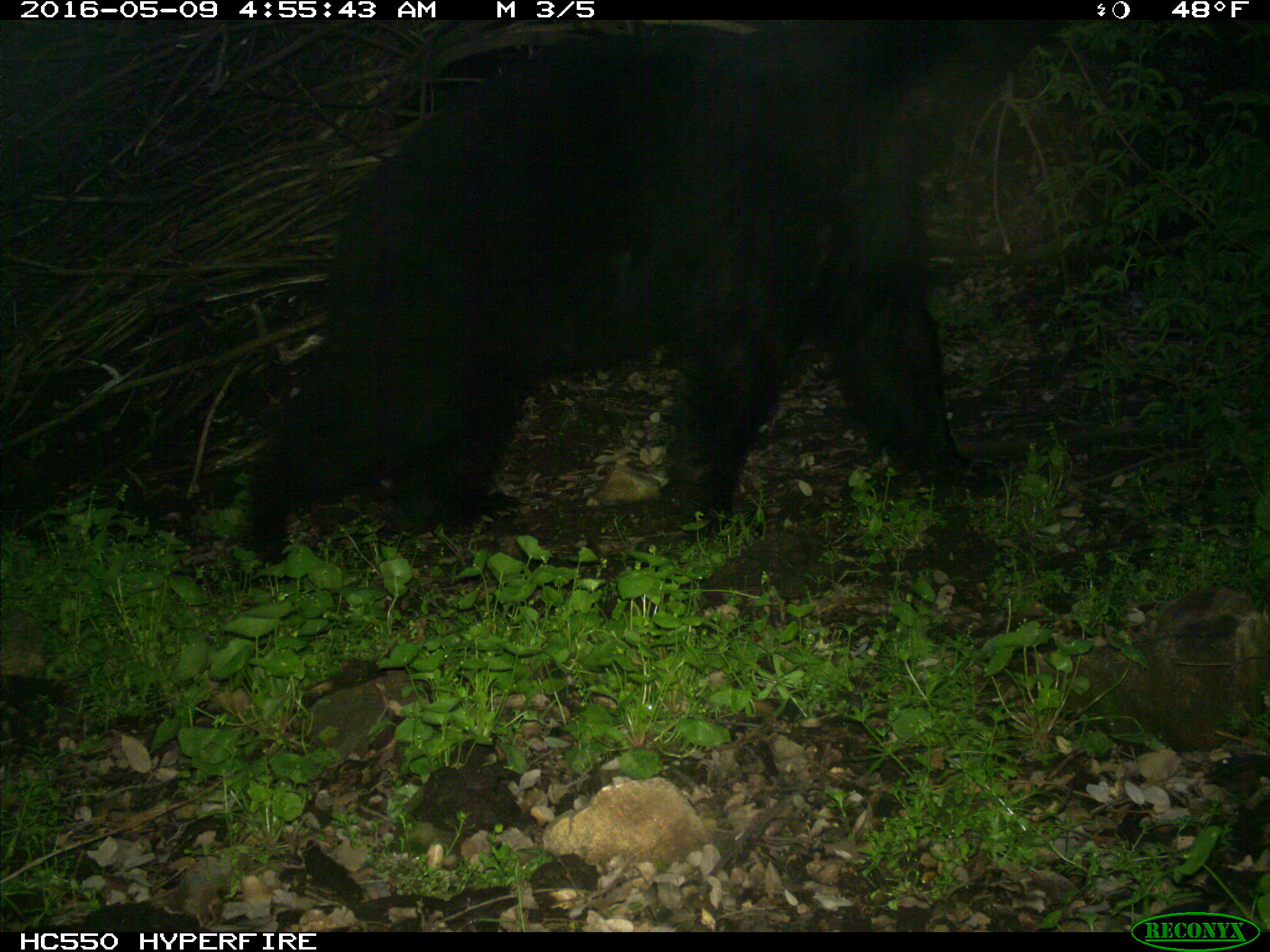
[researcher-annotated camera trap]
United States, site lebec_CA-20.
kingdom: Animalia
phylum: Chordata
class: Mammalia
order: Carnivora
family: Ursidae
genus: Ursus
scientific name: Ursus americanus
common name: american black bear